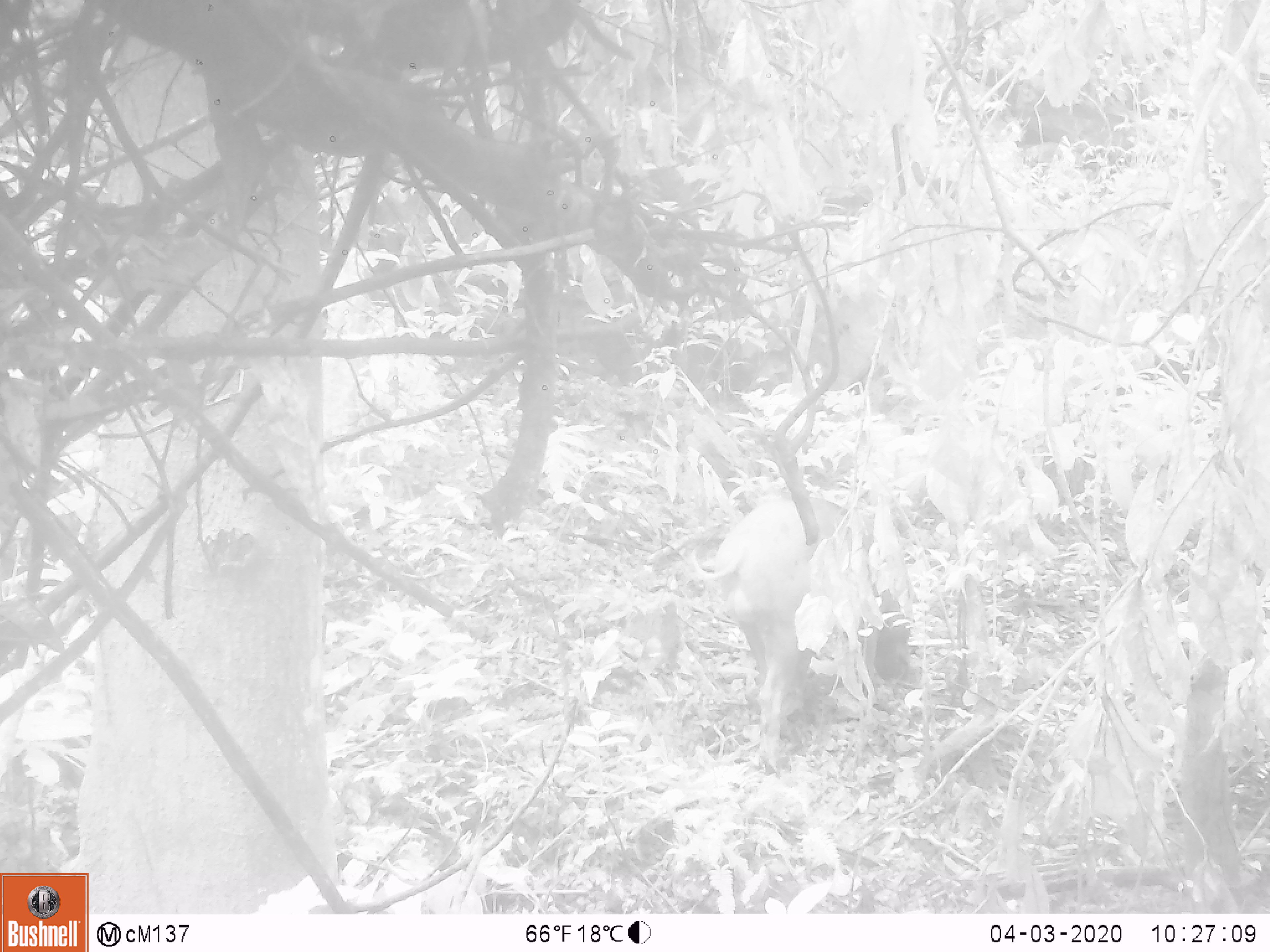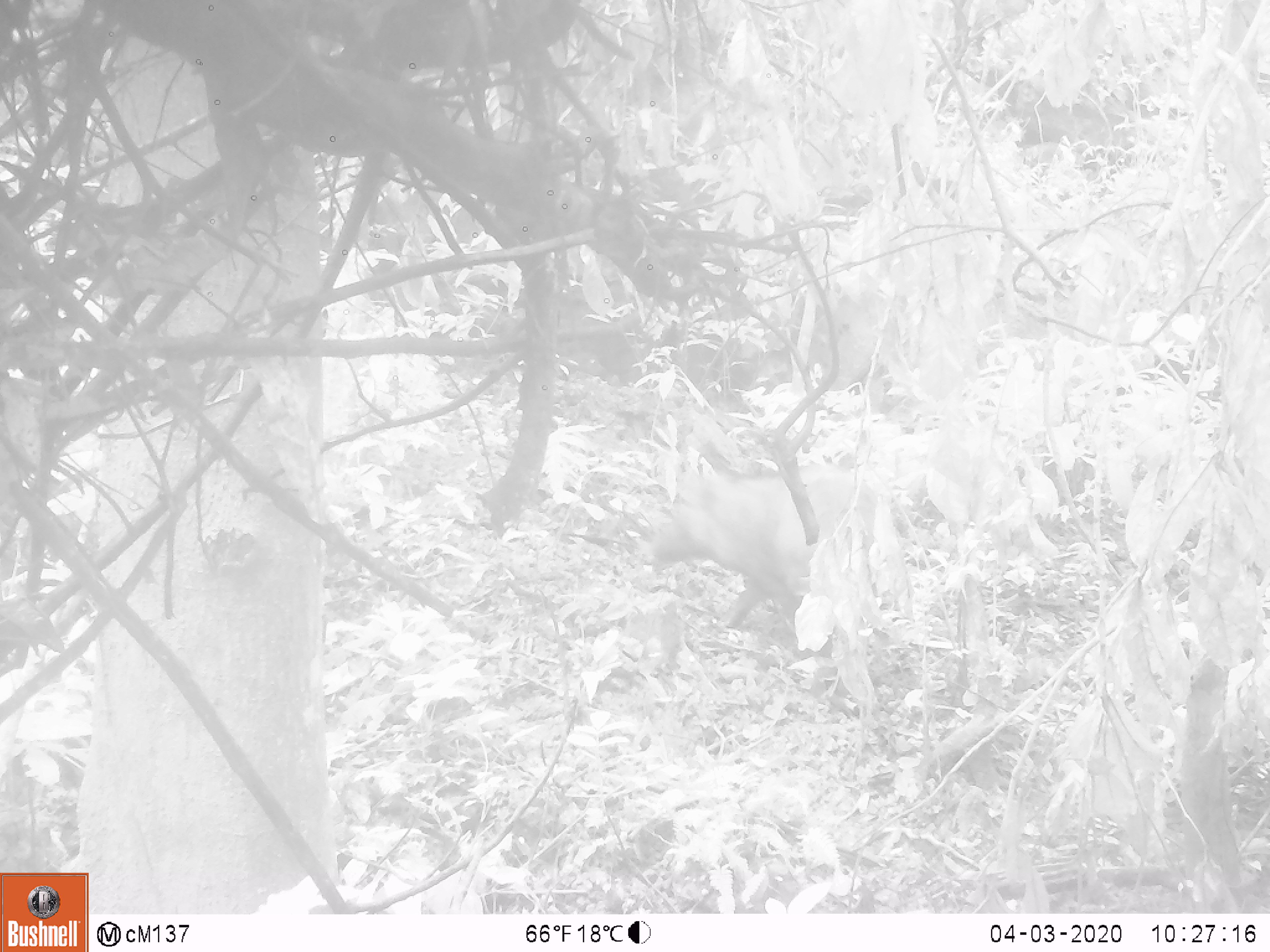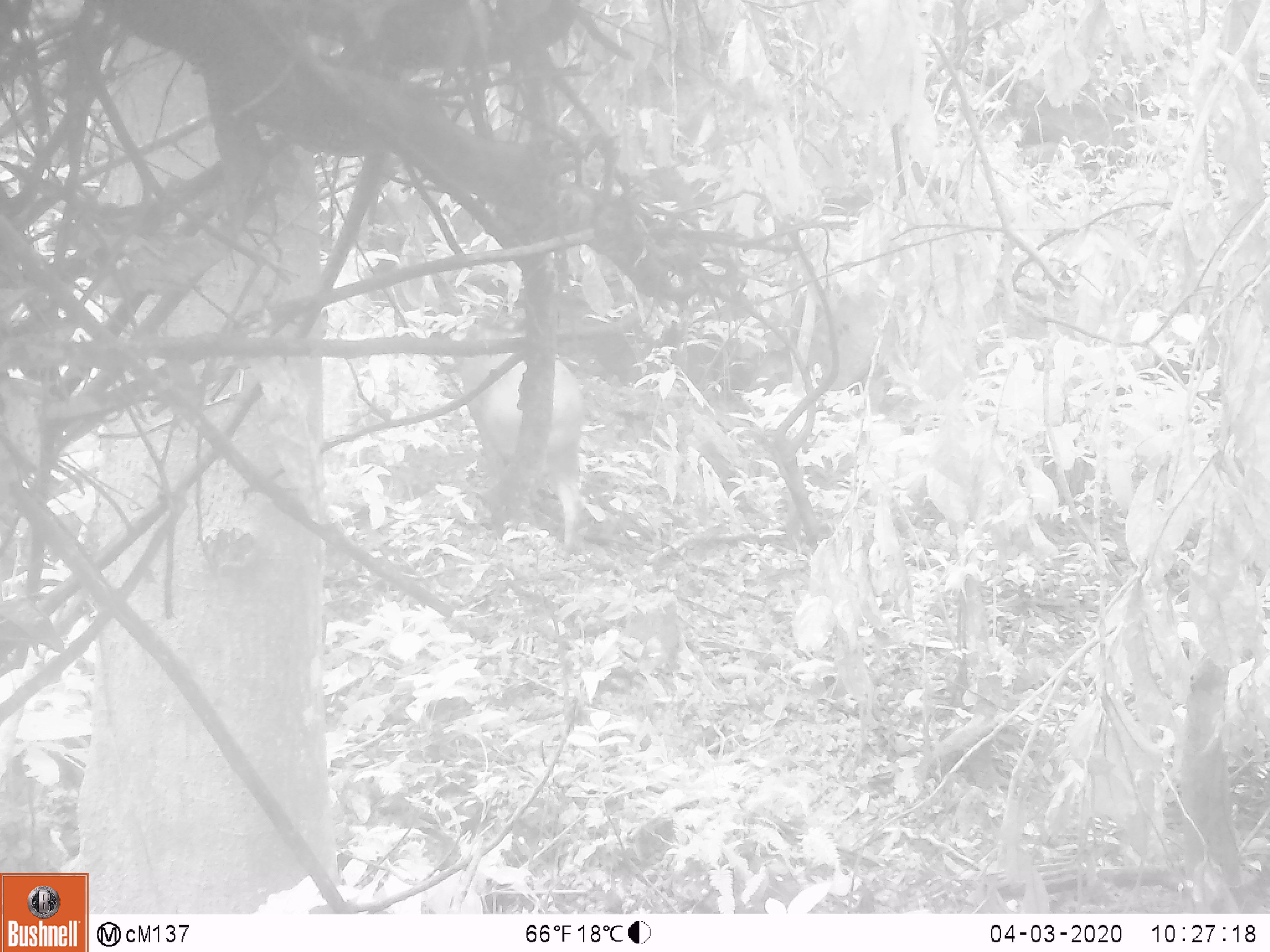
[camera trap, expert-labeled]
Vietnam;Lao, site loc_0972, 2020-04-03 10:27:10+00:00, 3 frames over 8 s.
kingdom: Animalia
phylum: Chordata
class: Mammalia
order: Artiodactyla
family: Suidae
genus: Sus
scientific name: Sus scrofa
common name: eurasian wild pig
Eurasian wild pig (Sus scrofa). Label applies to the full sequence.